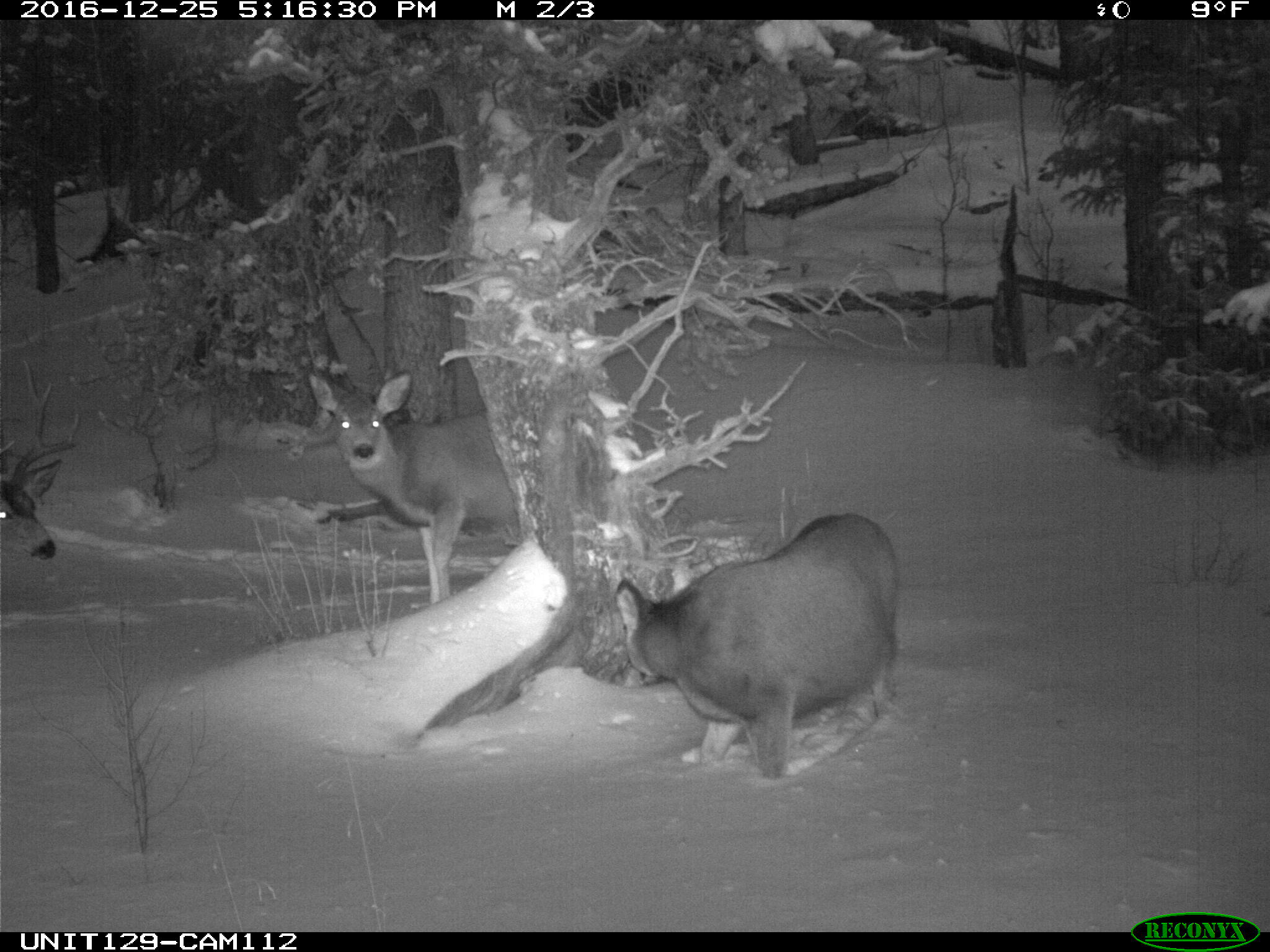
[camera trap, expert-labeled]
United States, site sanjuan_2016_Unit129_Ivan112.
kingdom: Animalia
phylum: Chordata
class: Mammalia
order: Artiodactyla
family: Cervidae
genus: Odocoileus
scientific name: Odocoileus hemionus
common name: mule deer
Odocoileus hemionus (mule deer).